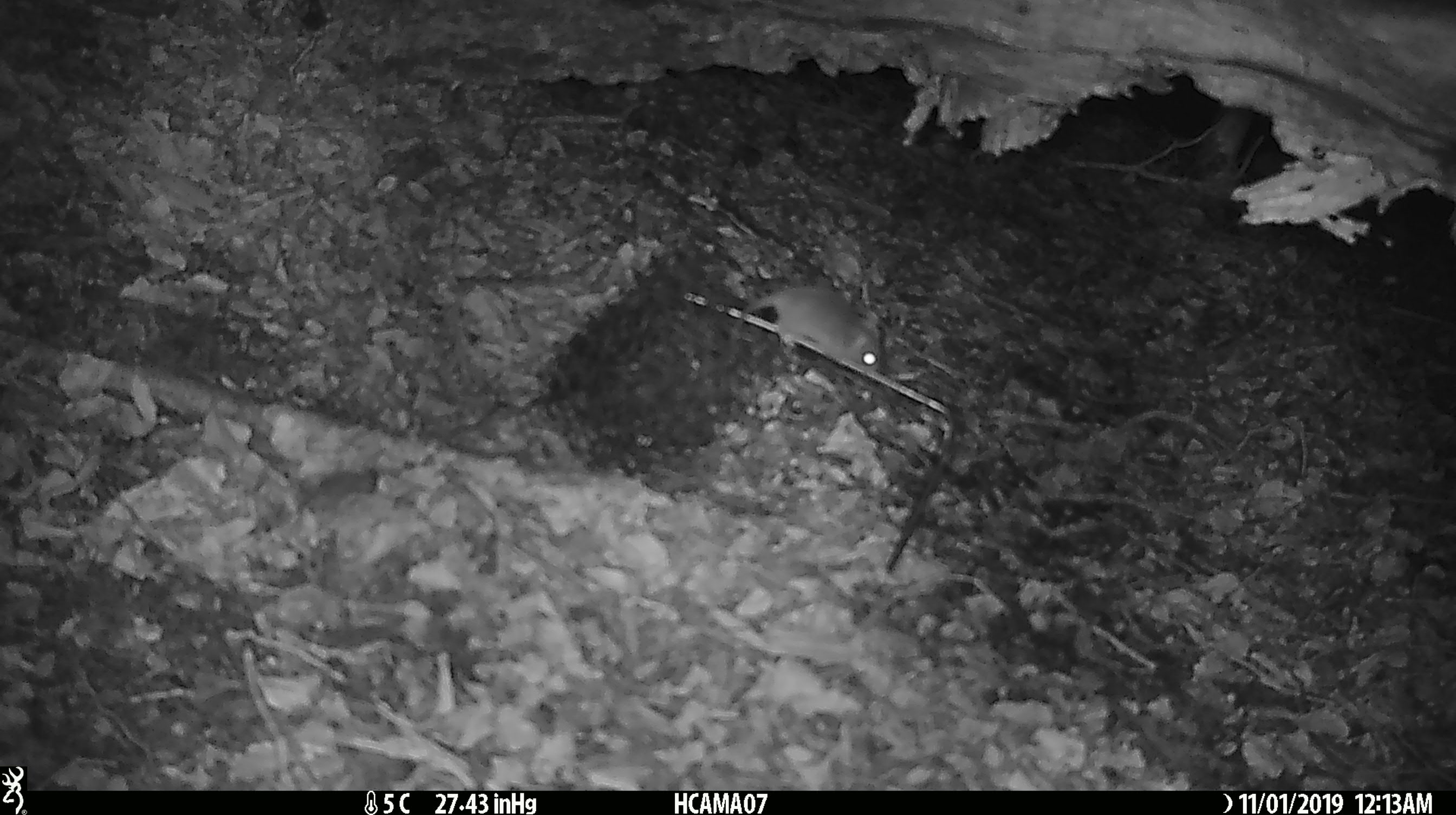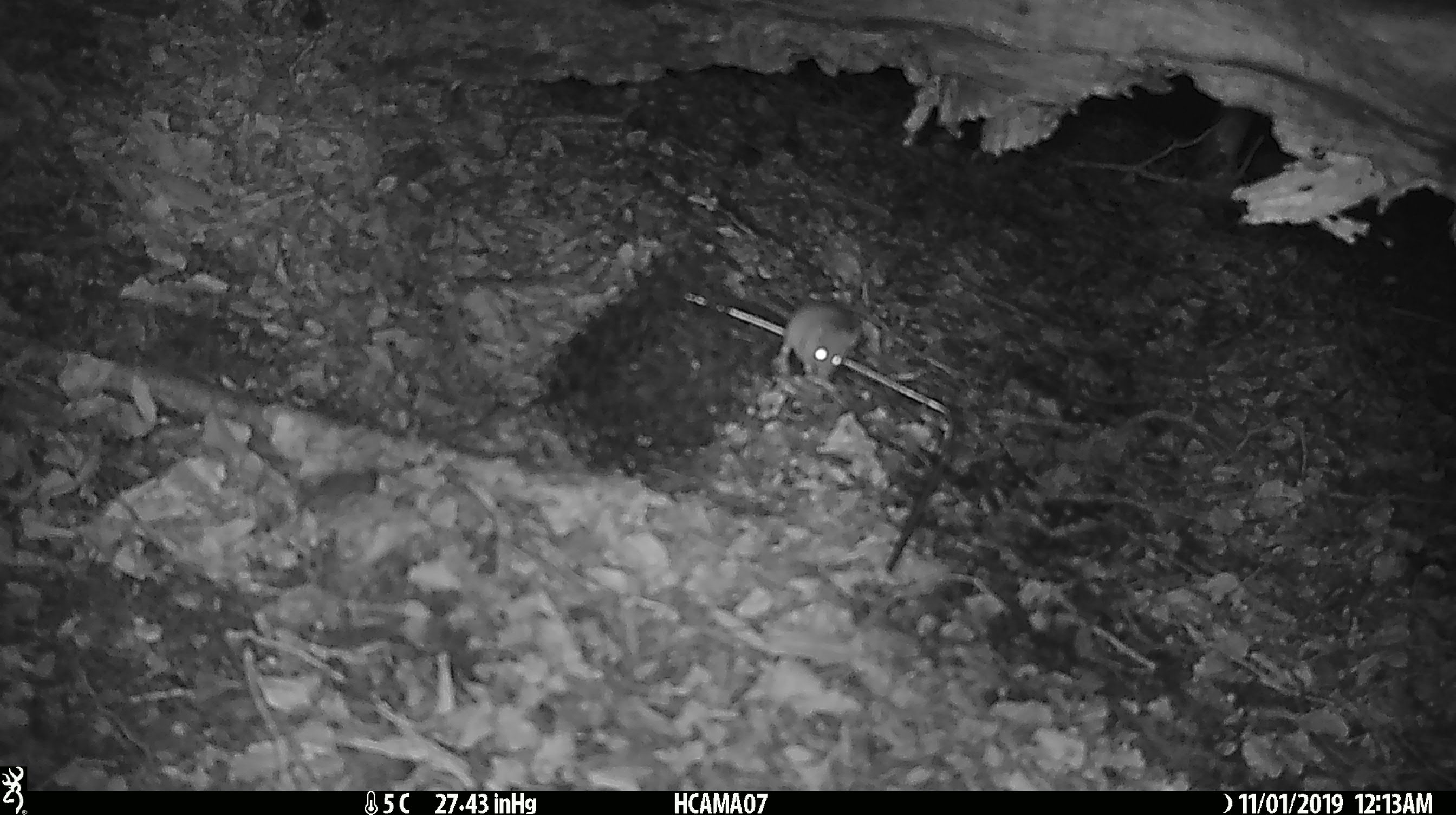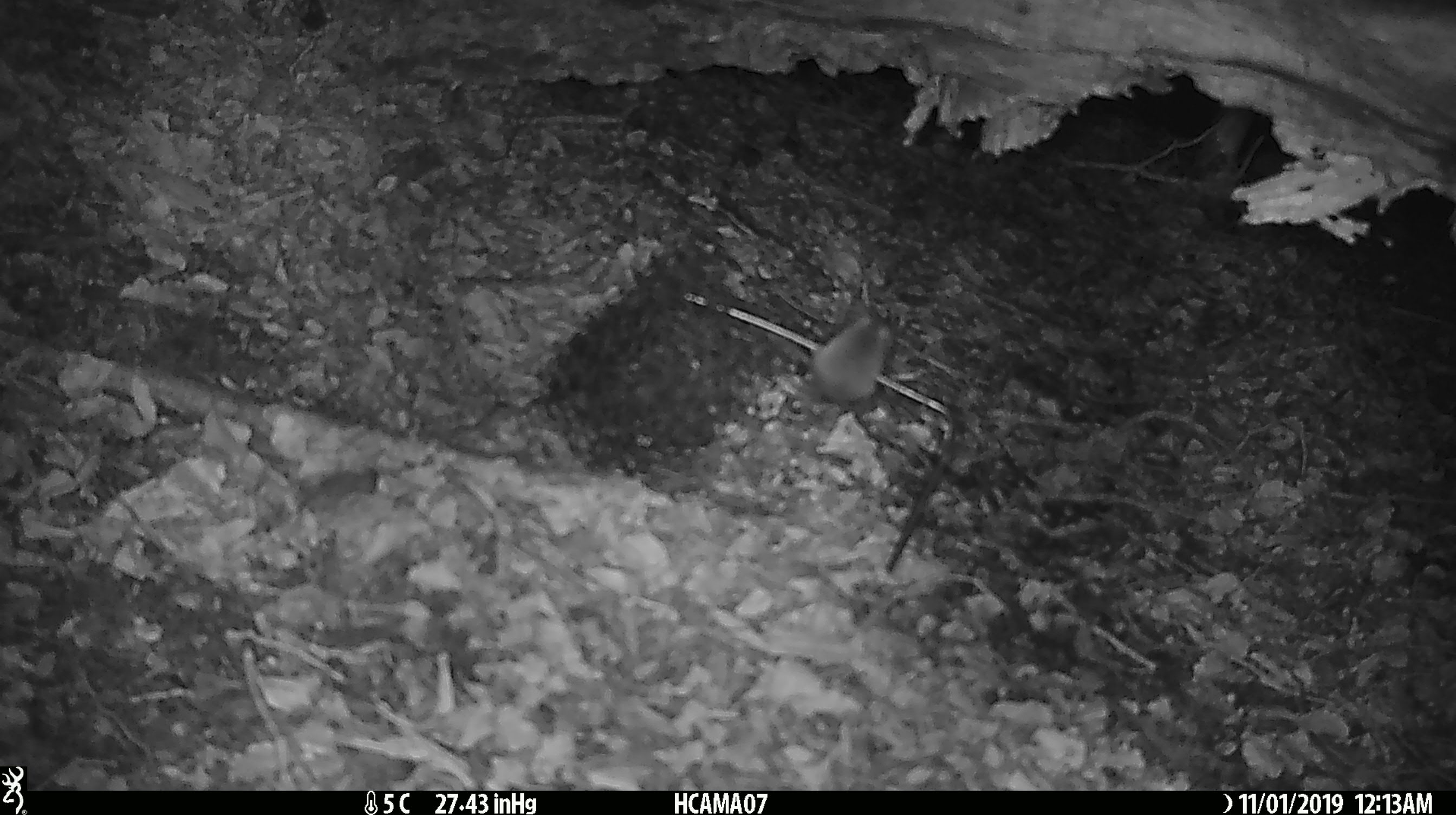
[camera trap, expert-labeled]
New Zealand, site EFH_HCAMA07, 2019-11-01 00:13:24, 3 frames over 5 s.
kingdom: Animalia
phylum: Chordata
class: Mammalia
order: Rodentia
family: Muridae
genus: Mus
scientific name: Mus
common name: mouse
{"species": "mouse (Mus)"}